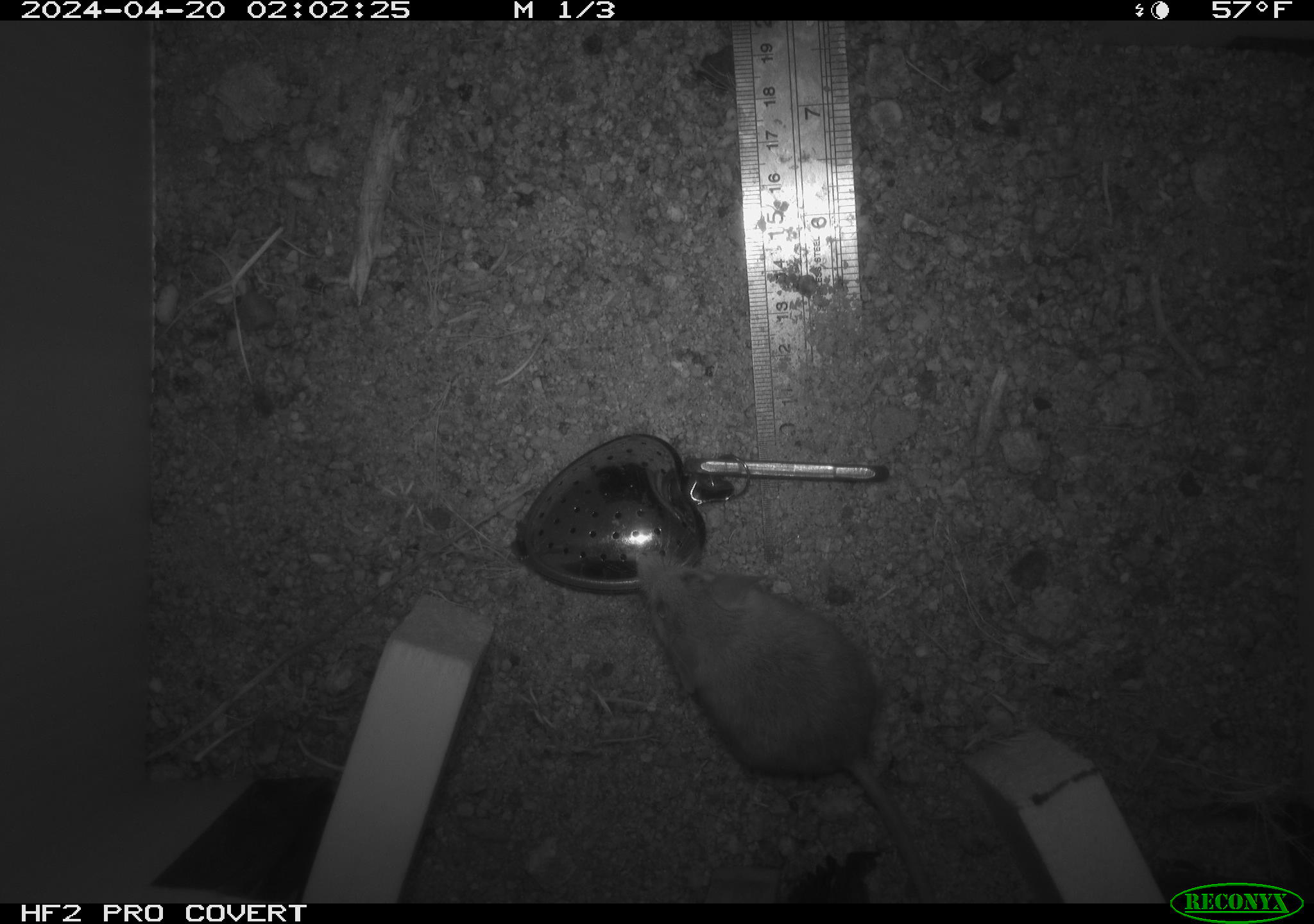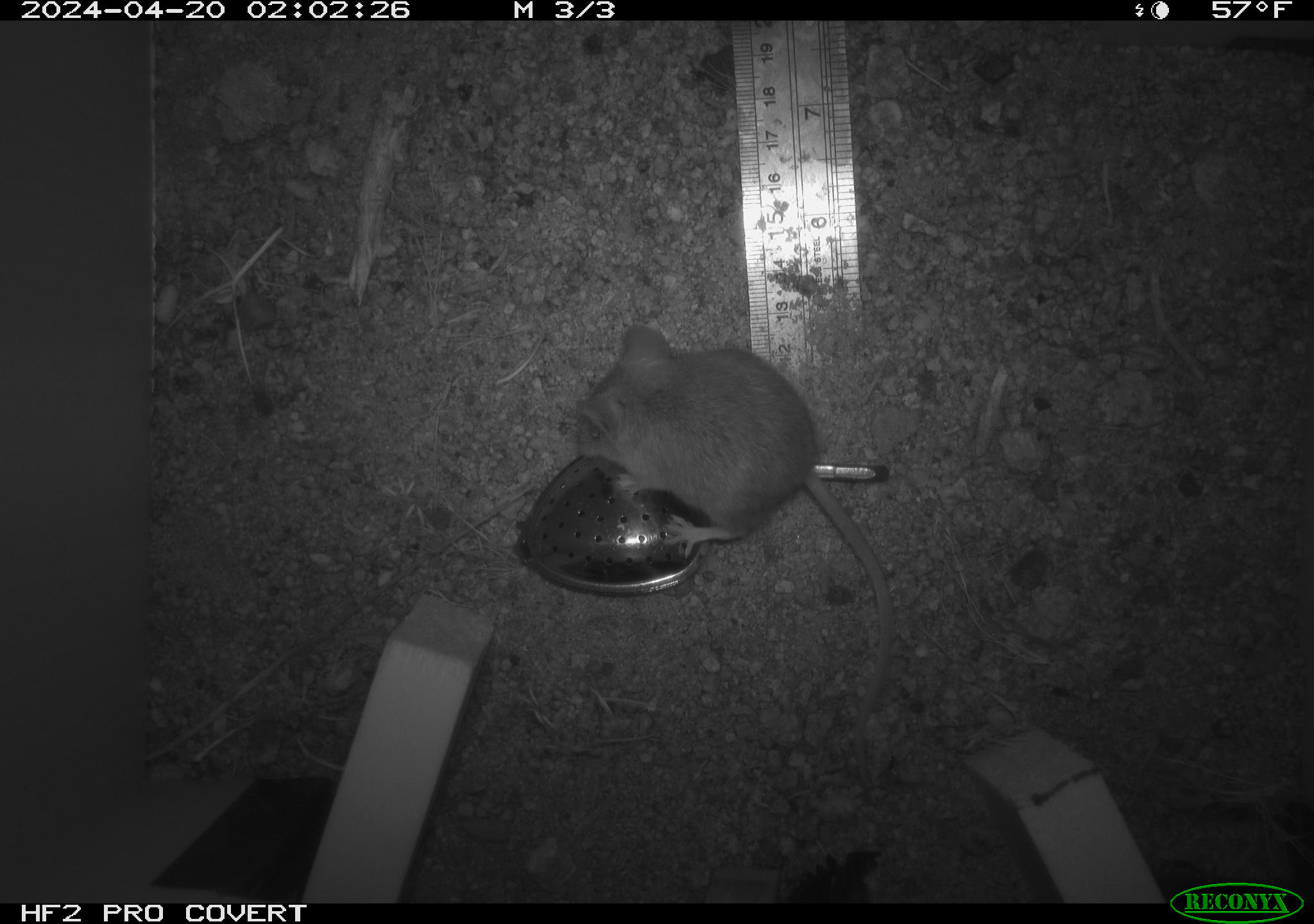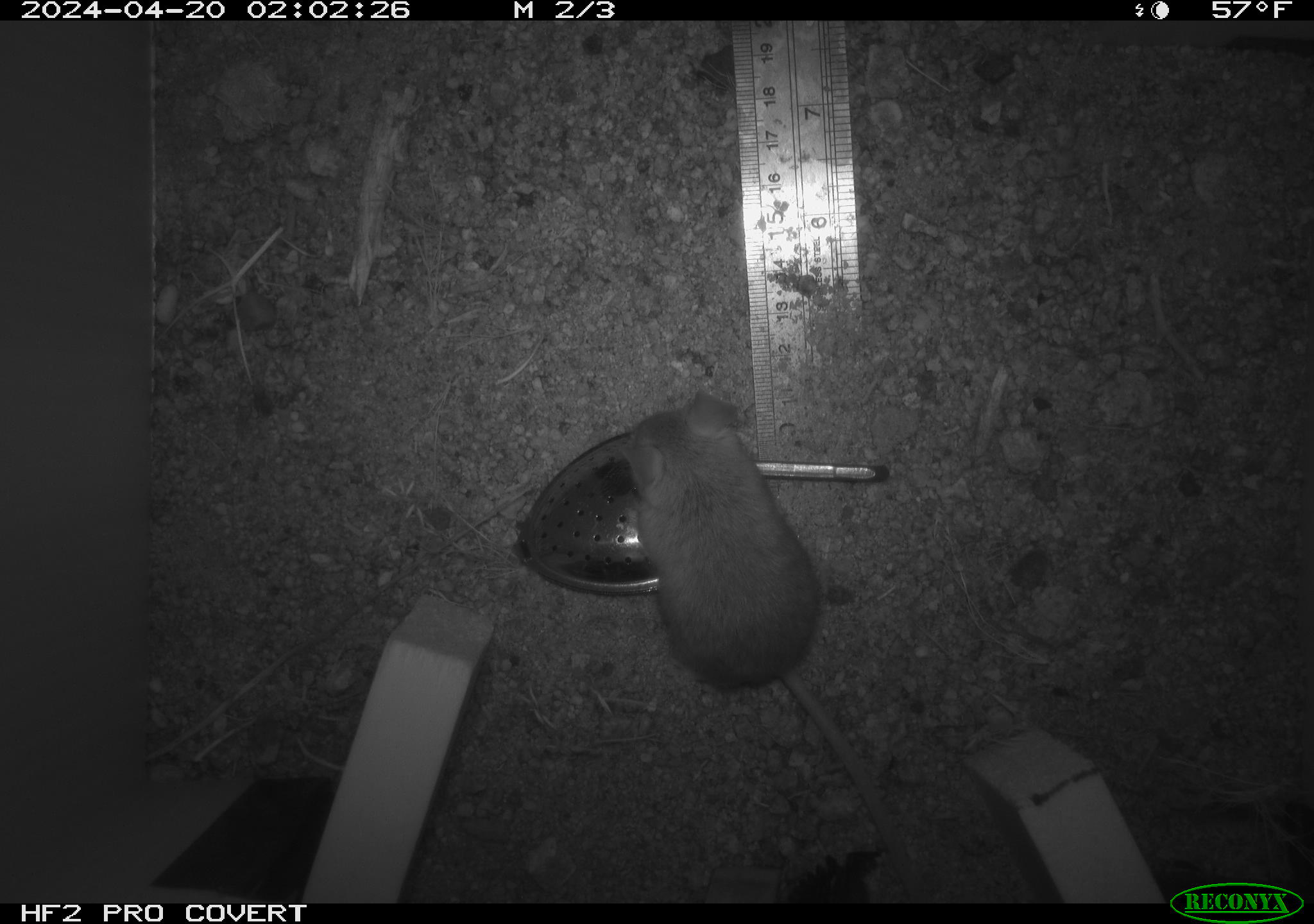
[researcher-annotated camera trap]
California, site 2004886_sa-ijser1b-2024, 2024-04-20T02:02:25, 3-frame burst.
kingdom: Animalia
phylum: Chordata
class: Mammalia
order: Rodentia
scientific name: Rodentia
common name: mouse species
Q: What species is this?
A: Mouse species (Rodentia).